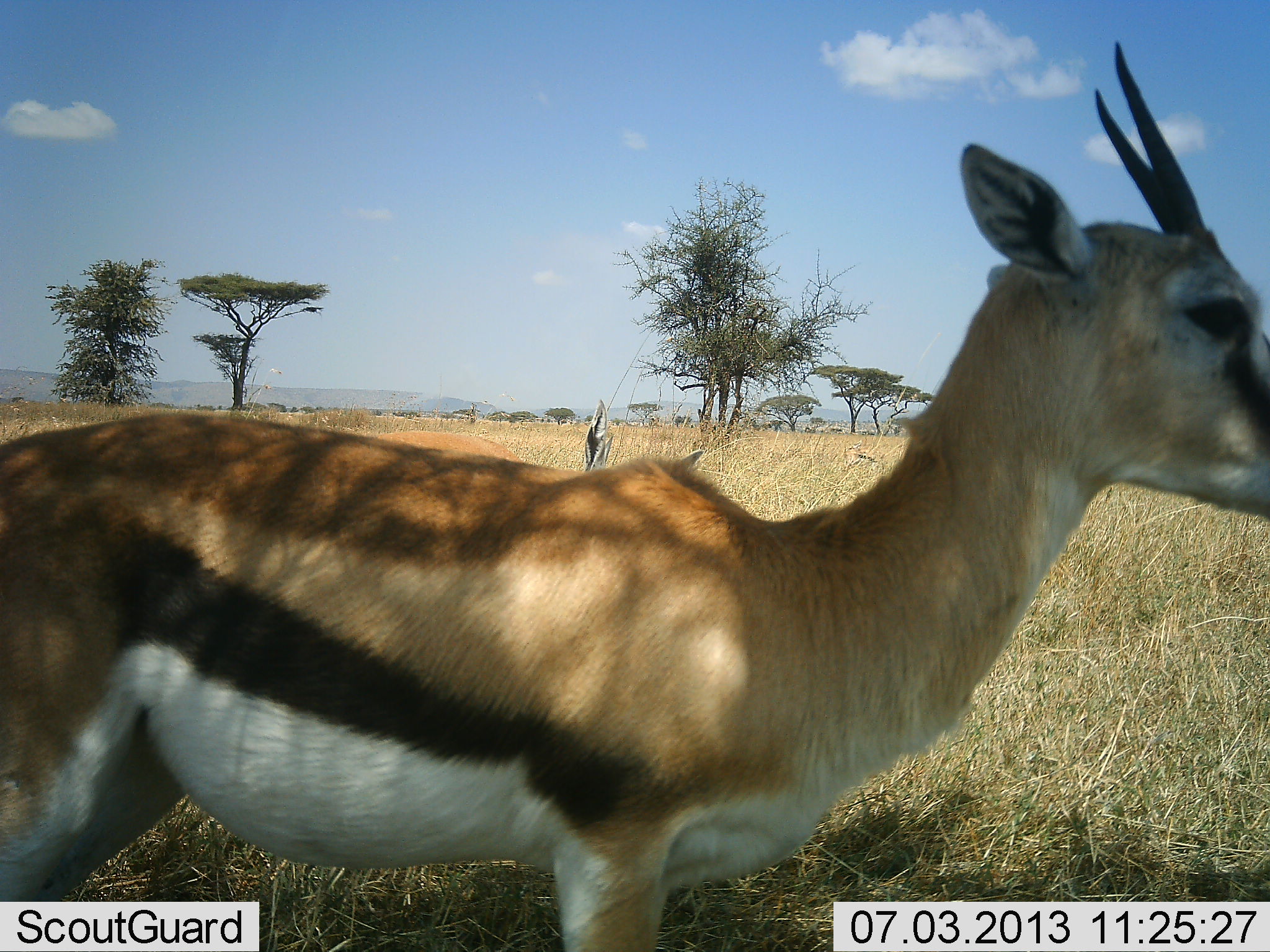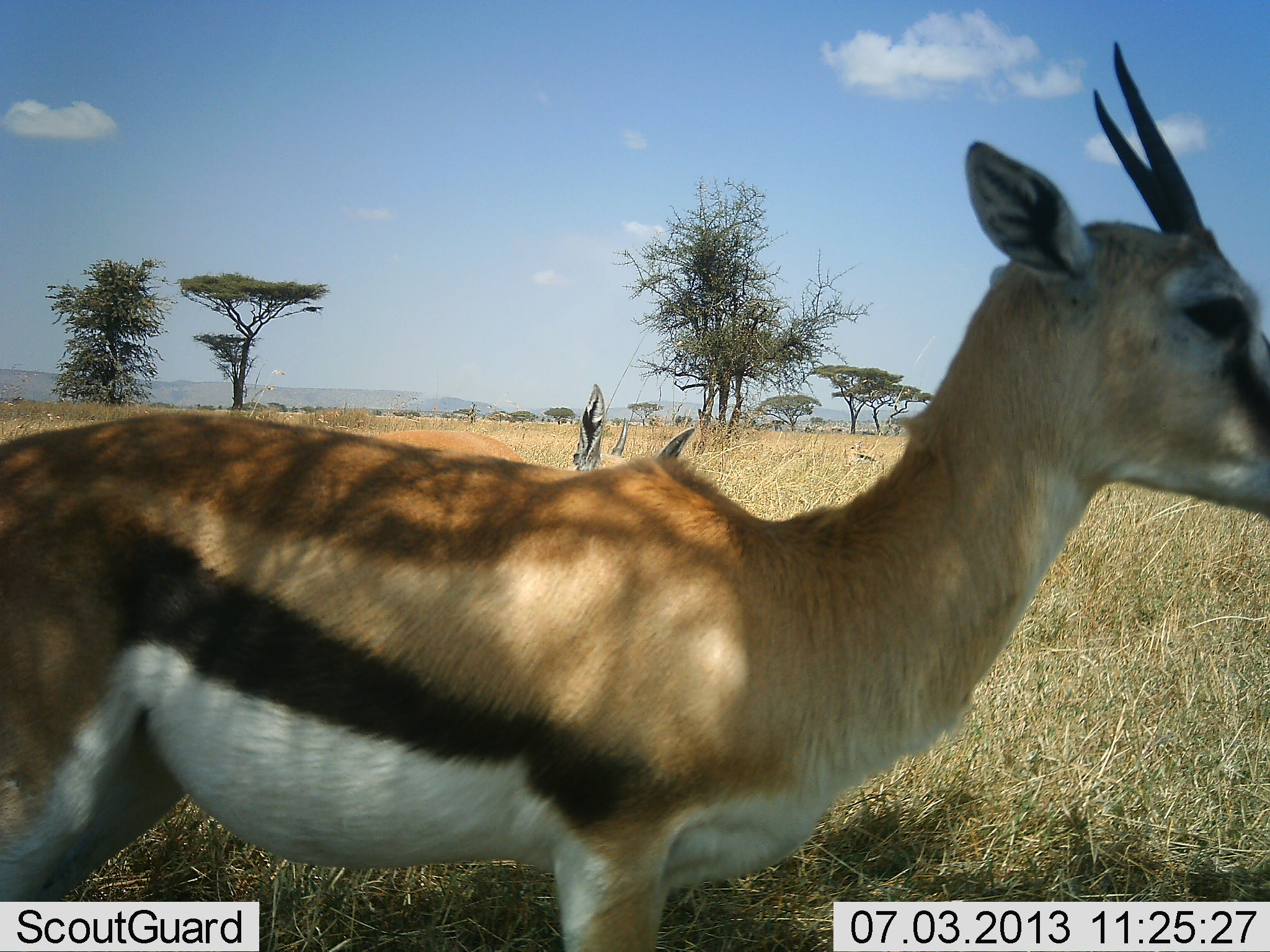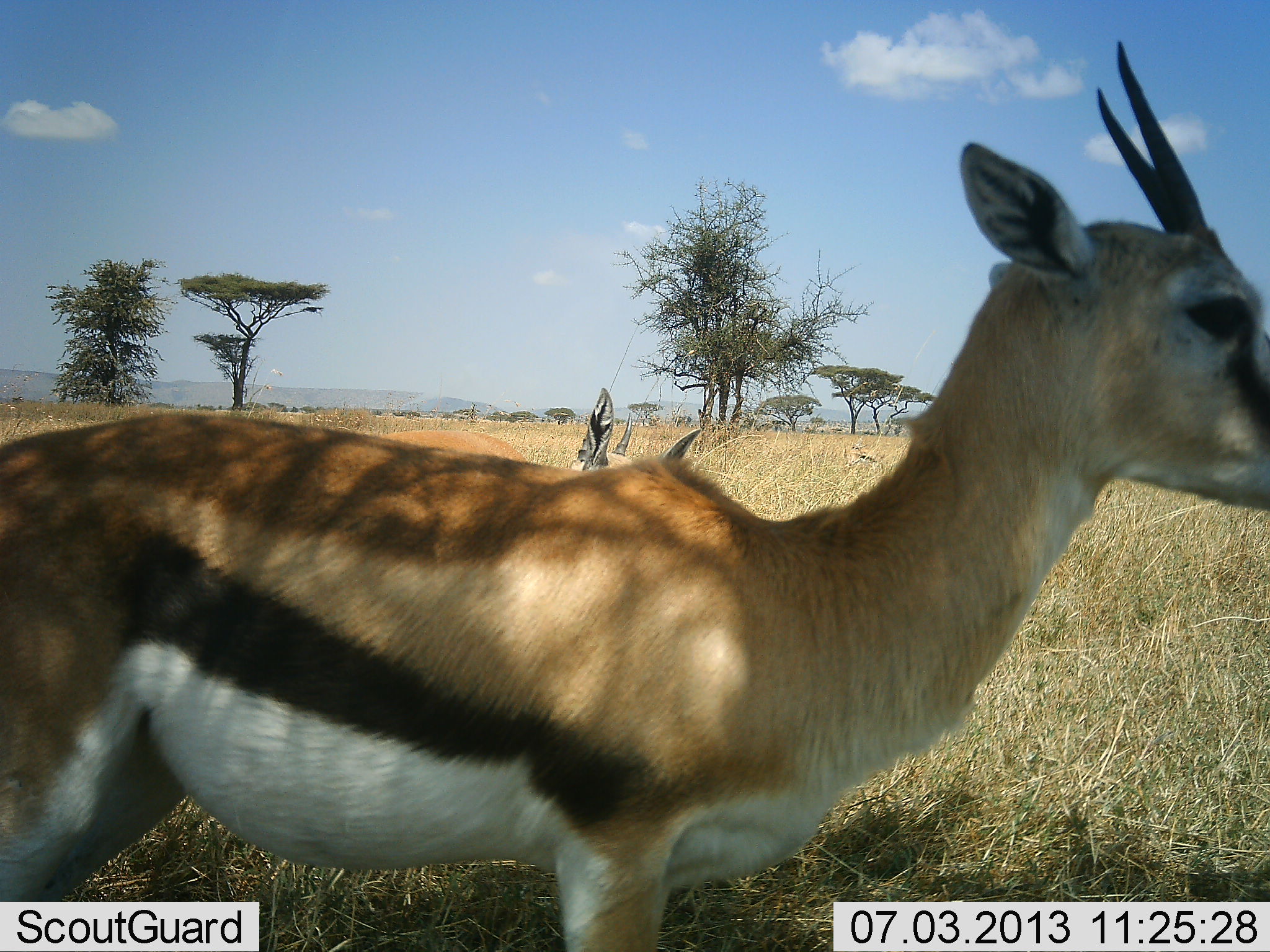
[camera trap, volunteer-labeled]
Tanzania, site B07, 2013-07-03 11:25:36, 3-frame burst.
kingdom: Animalia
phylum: Chordata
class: Mammalia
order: Artiodactyla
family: Bovidae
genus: Eudorcas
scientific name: Eudorcas thomsonii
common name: thomson's gazelle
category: gazellethomsons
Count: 2.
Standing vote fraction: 90%.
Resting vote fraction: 5%.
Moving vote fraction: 5%.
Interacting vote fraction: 0%.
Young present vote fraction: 5%.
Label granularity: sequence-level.